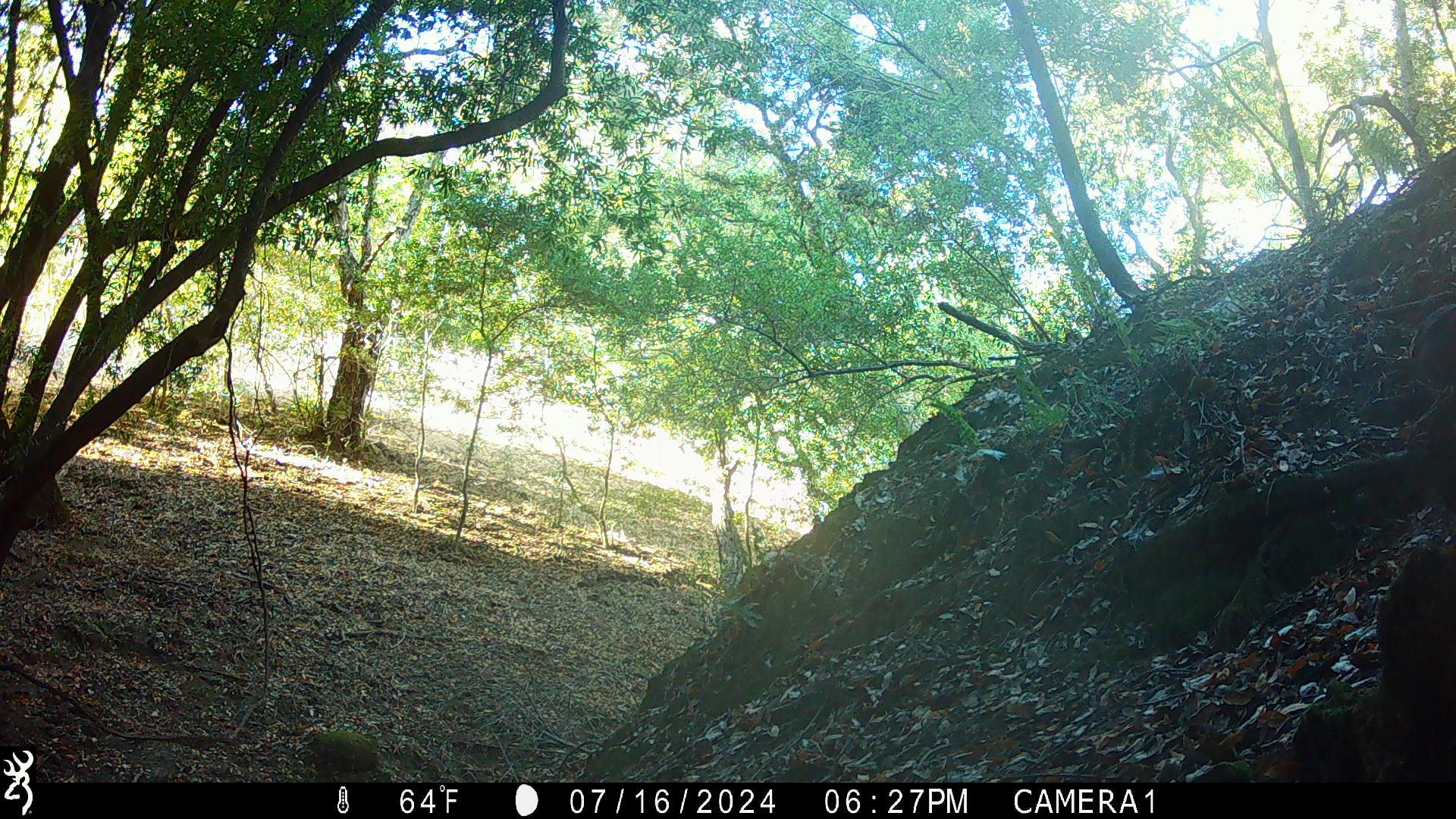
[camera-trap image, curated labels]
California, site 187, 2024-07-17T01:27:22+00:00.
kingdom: Animalia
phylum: Chordata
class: Aves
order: Passeriformes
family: Corvidae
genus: Cyanocitta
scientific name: Cyanocitta stelleri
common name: steller's jay